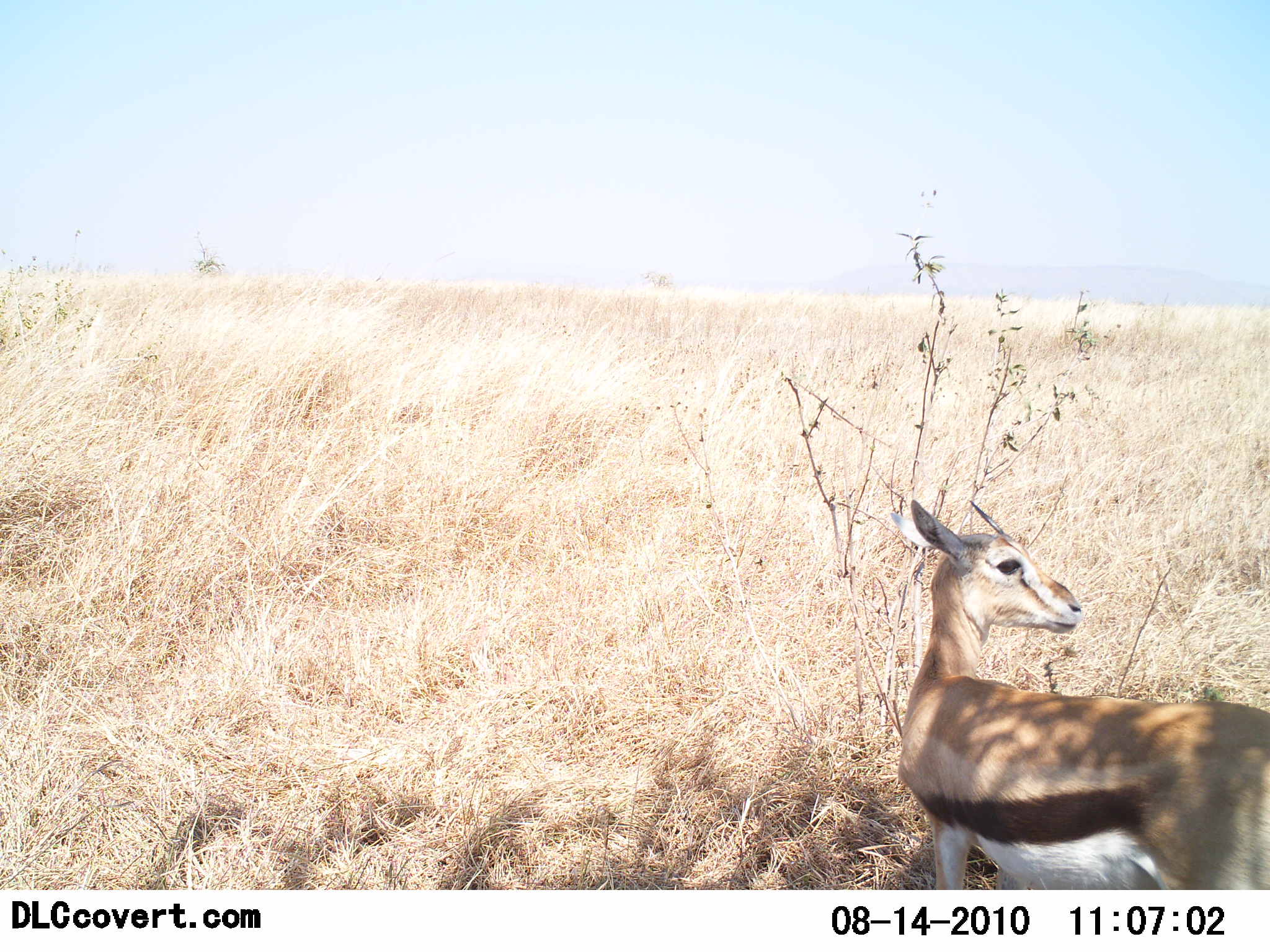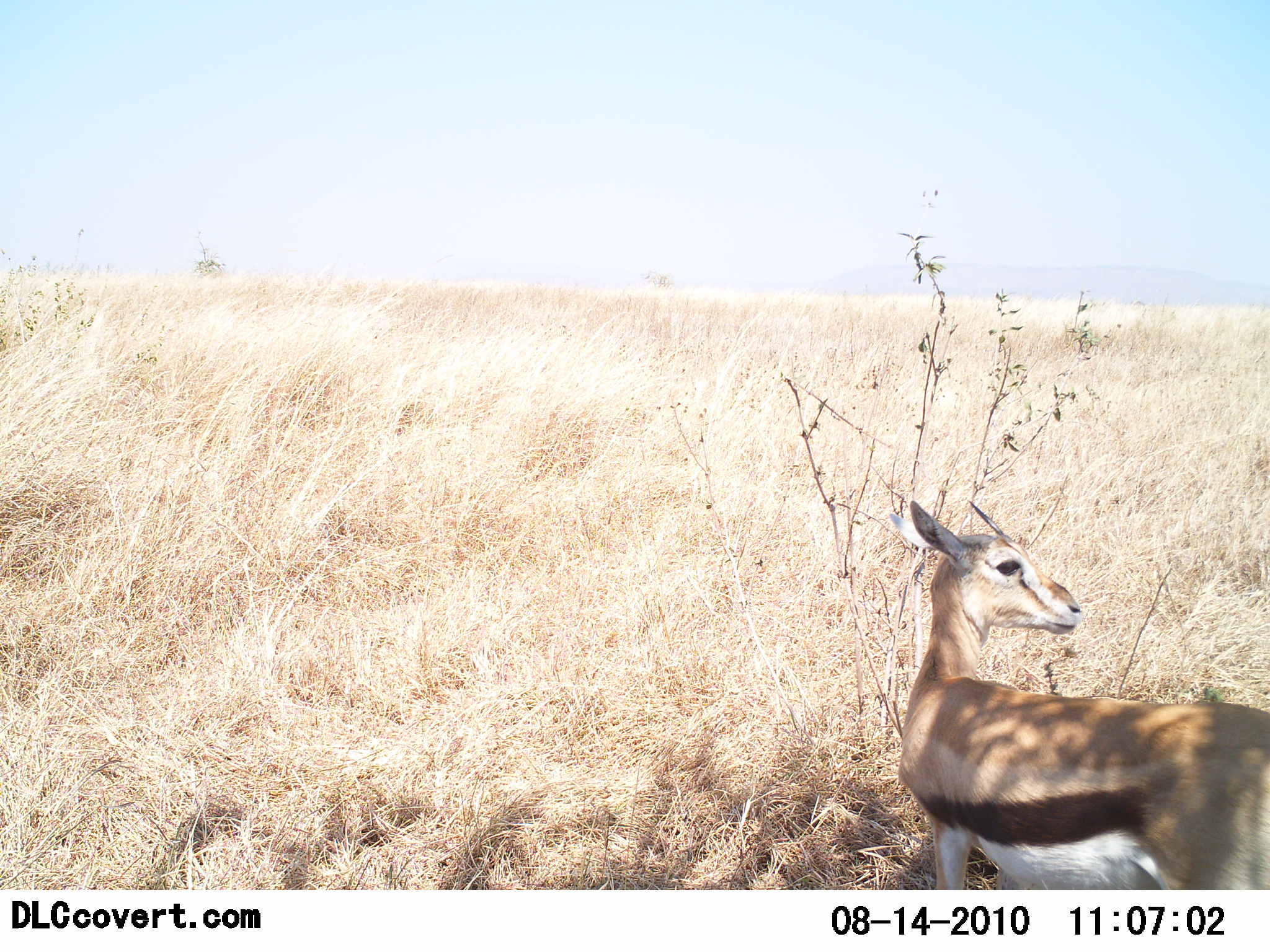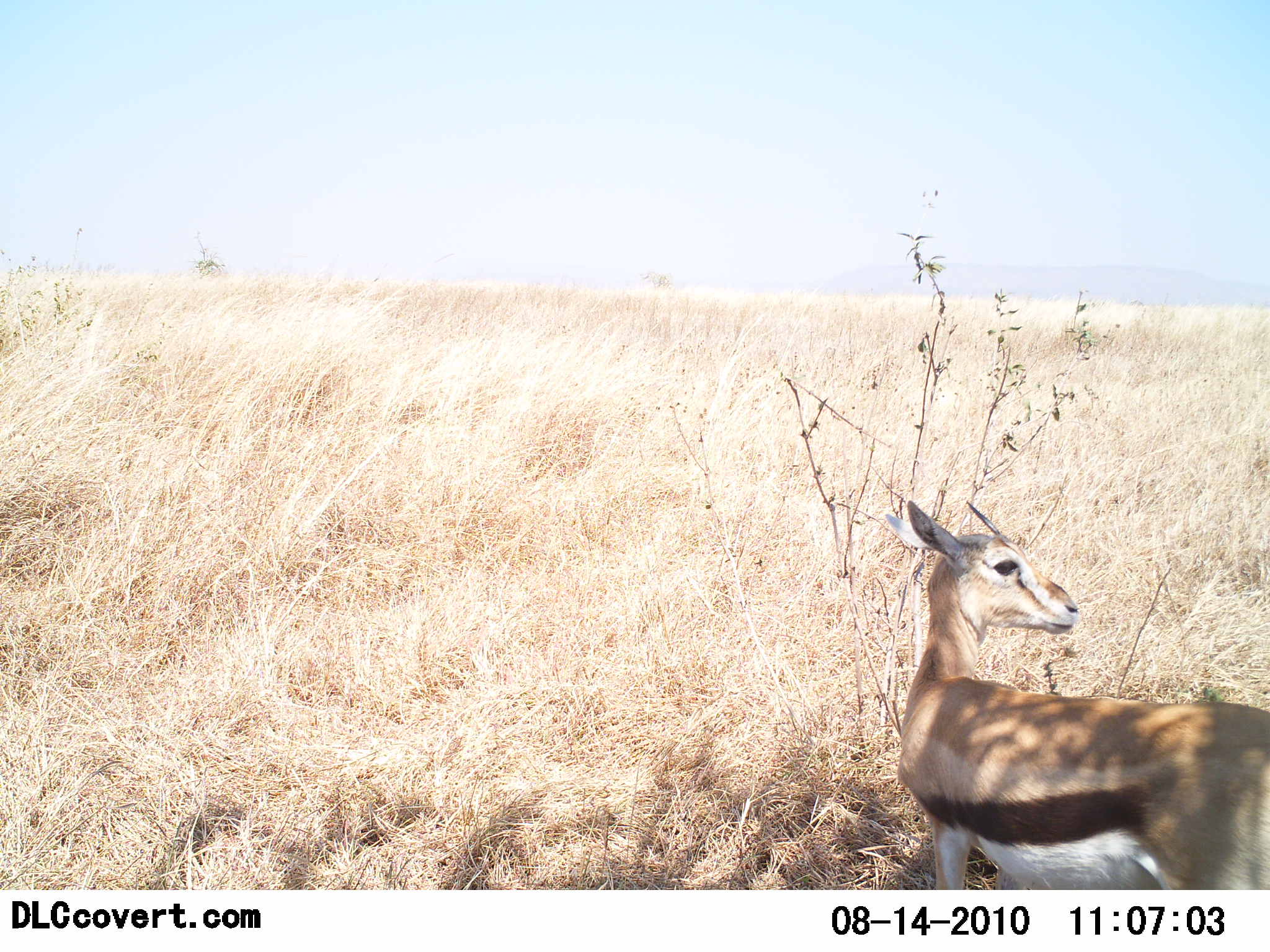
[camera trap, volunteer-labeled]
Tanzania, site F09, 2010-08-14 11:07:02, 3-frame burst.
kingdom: Animalia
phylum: Chordata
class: Mammalia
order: Artiodactyla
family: Bovidae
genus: Eudorcas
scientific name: Eudorcas thomsonii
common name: thomson's gazelle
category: gazellethomsons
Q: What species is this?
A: Gazellethomsons (thomson's gazelle) (Eudorcas thomsonii).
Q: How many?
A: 1.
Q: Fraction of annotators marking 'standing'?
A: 100%.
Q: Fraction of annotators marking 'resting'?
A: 0%.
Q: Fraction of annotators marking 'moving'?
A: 0%.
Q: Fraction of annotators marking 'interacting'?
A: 0%.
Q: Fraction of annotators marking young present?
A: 0%.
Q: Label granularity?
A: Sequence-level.